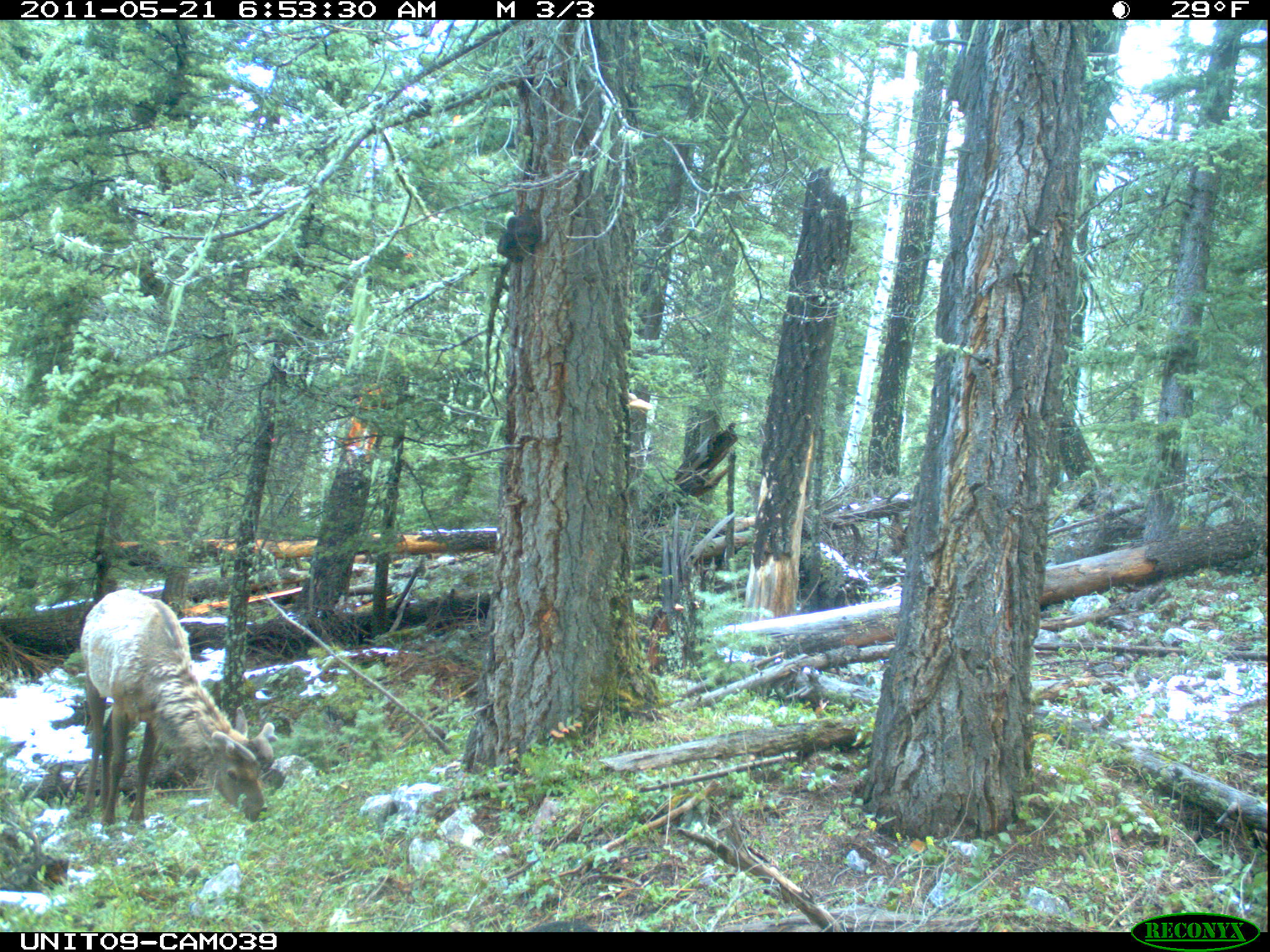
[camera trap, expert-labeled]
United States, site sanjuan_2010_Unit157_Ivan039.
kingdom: Animalia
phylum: Chordata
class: Mammalia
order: Artiodactyla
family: Cervidae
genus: Cervus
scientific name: Cervus elaphus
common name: red deer